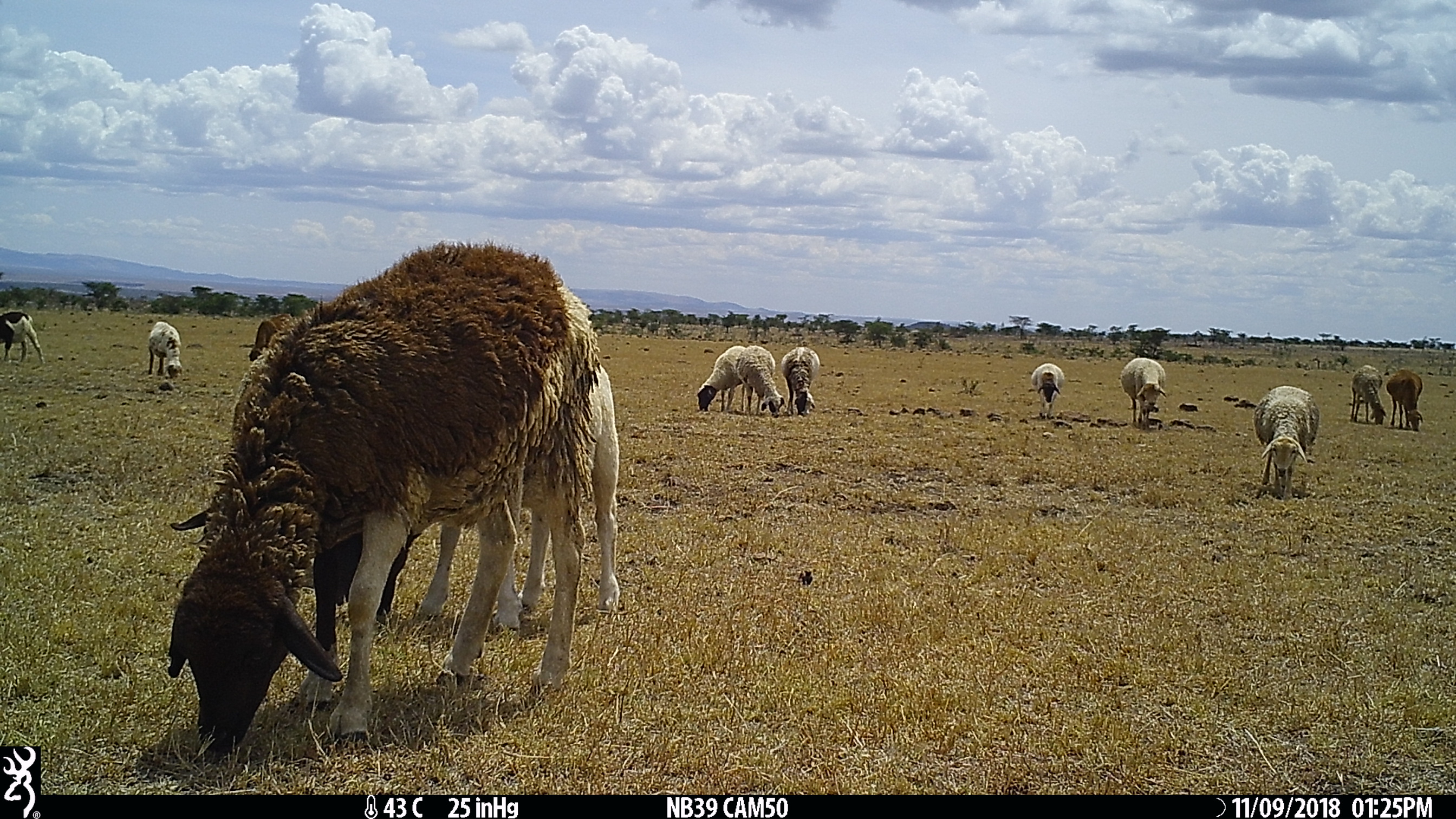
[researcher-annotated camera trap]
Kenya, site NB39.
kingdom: Animalia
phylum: Chordata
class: Mammalia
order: Artiodactyla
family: Bovidae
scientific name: Bovidae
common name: sheep or goat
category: shoat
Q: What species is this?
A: Shoat (sheep or goat) (Bovidae).